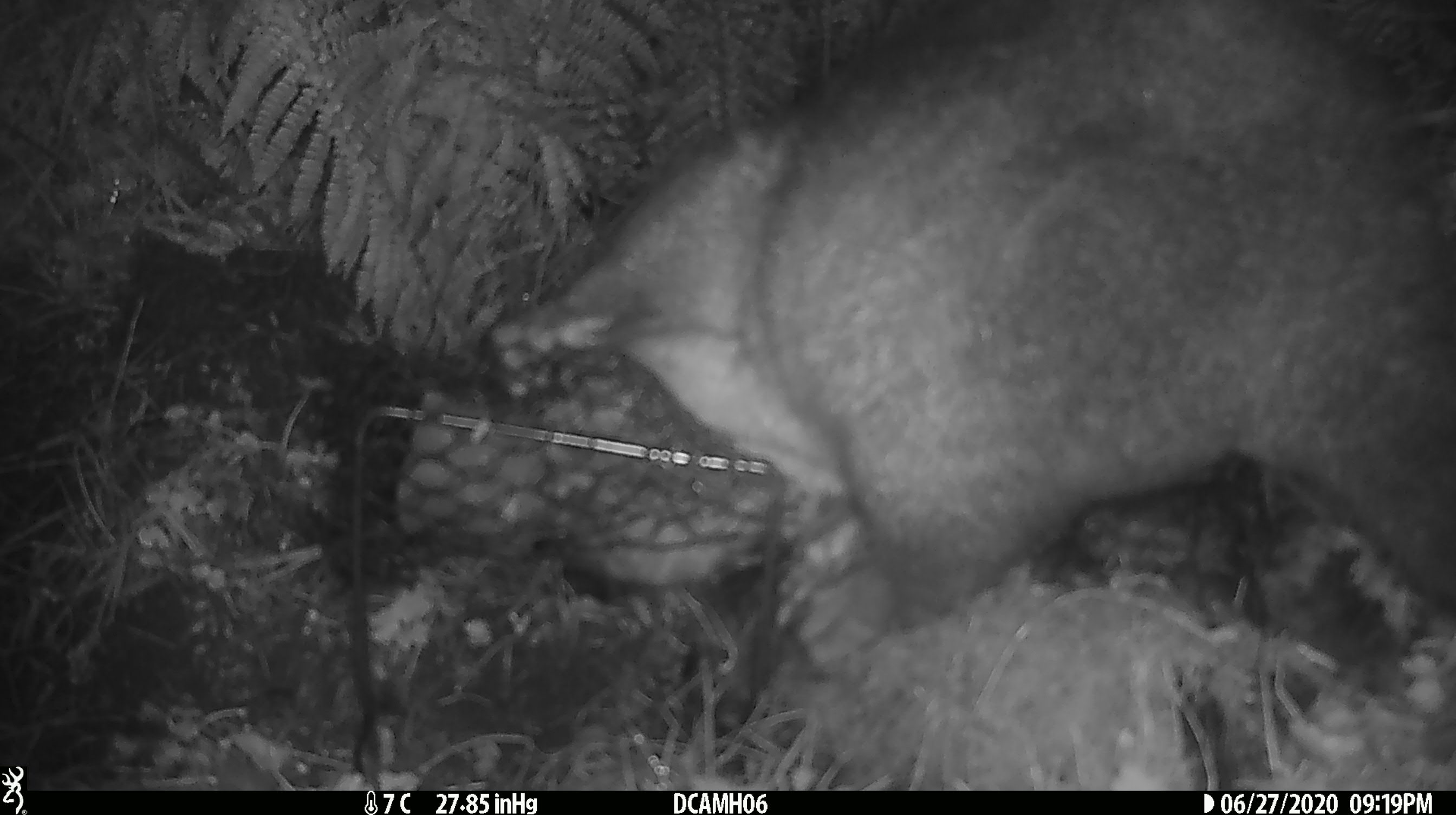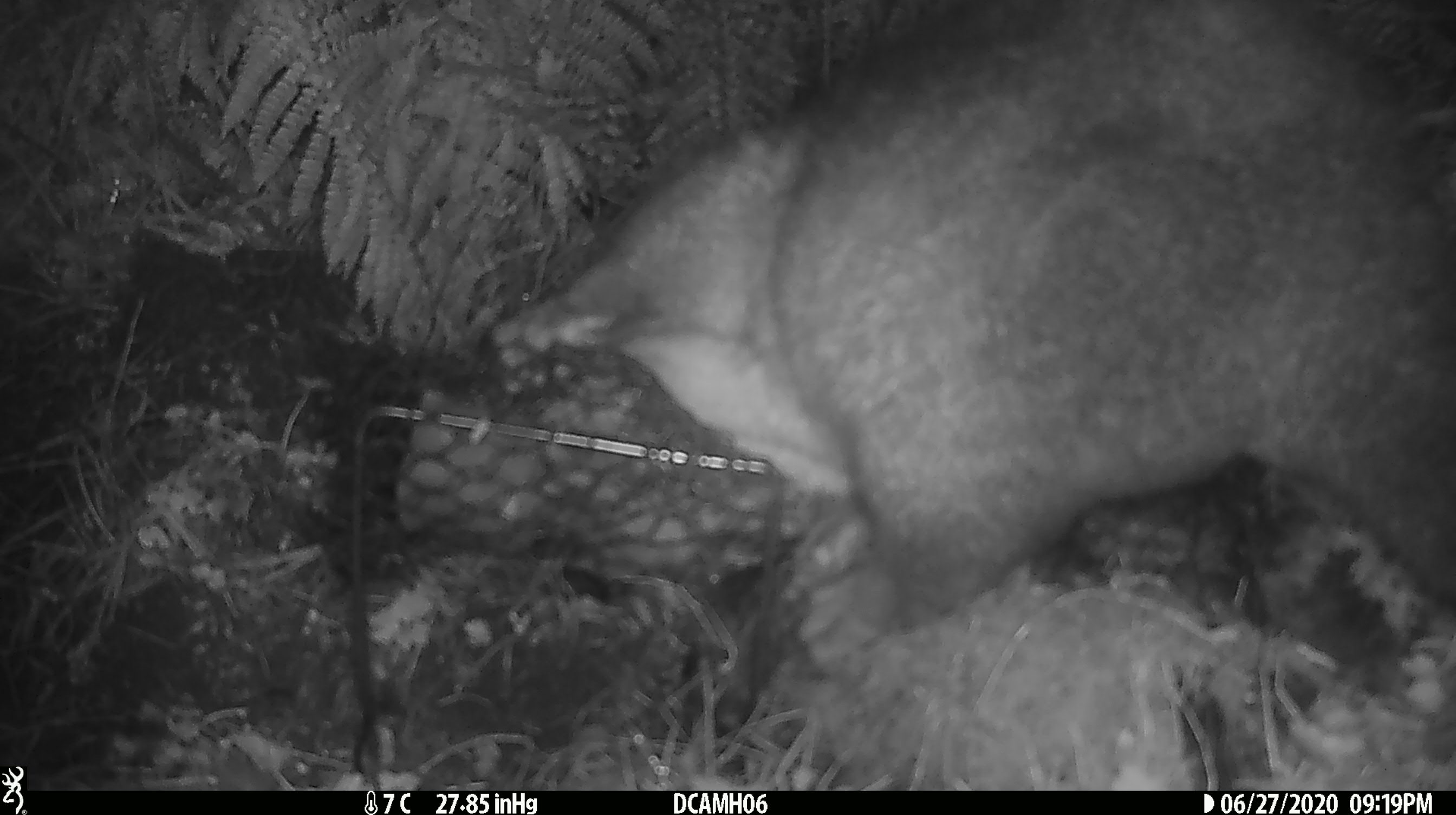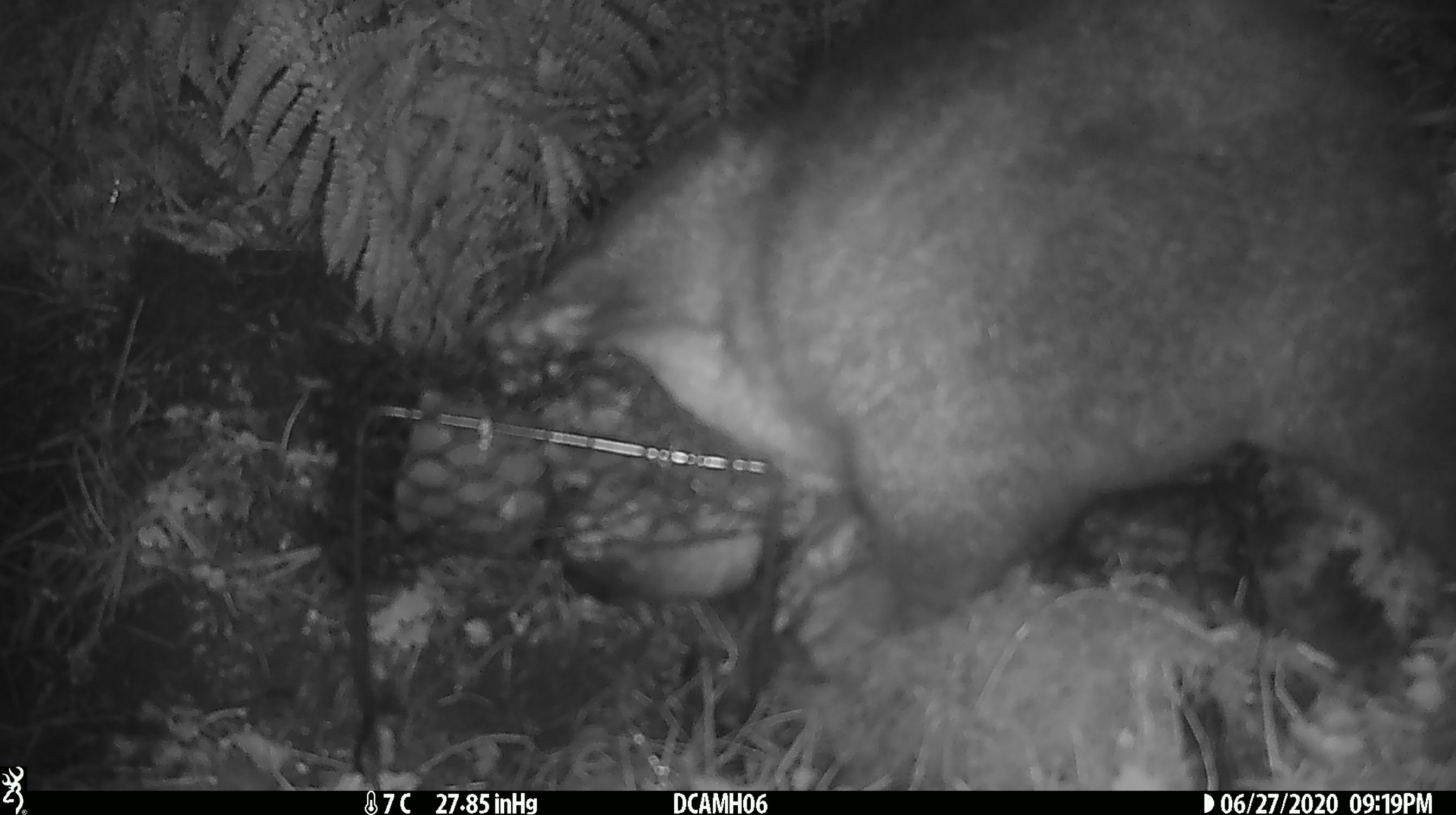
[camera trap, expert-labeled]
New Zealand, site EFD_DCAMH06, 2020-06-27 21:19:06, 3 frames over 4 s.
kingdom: Animalia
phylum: Chordata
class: Mammalia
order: Diprotodontia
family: Phalangeridae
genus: Trichosurus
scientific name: Trichosurus vulpecula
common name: common brushtail possum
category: possum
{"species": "possum (common brushtail possum) (Trichosurus vulpecula)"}